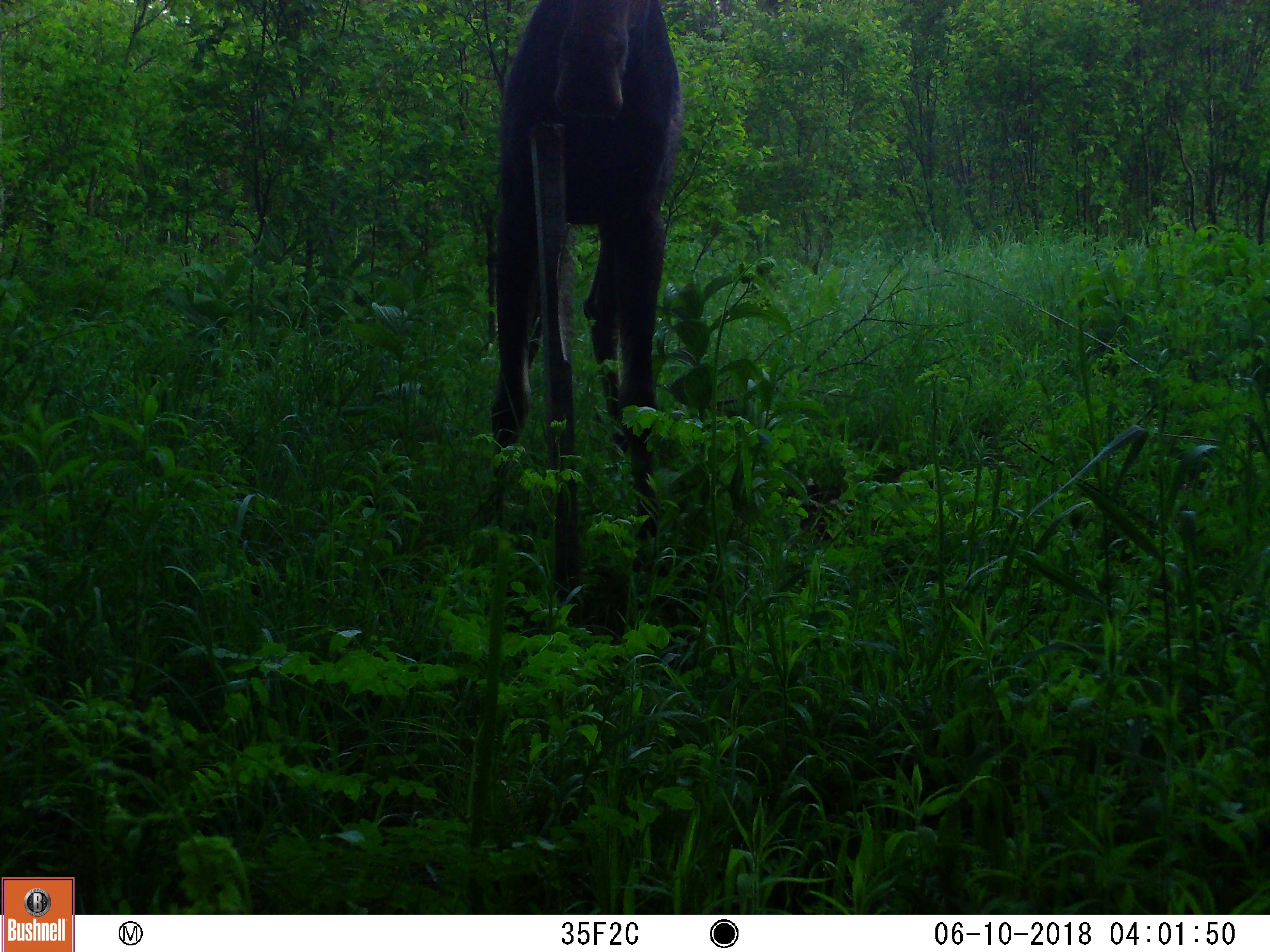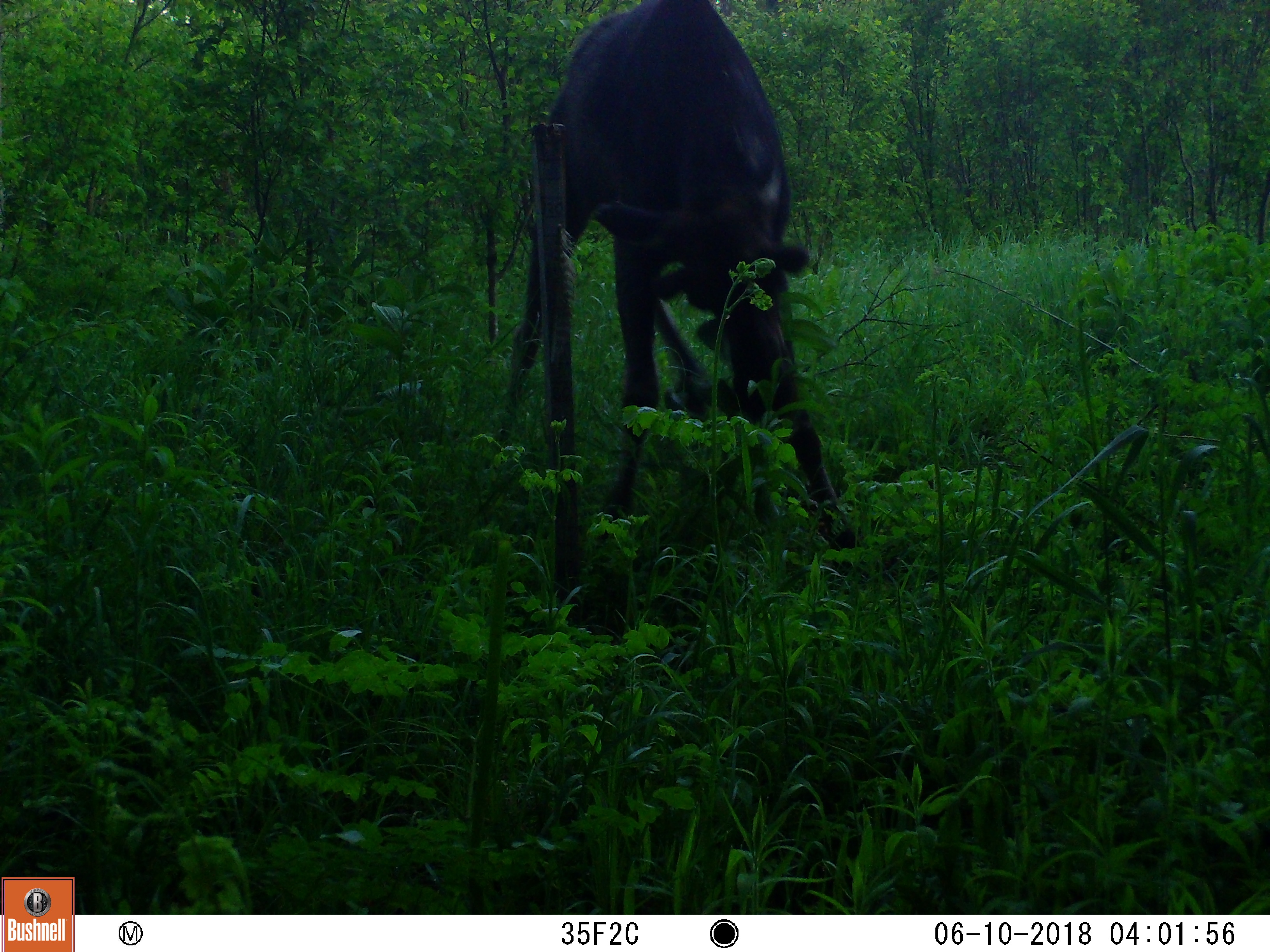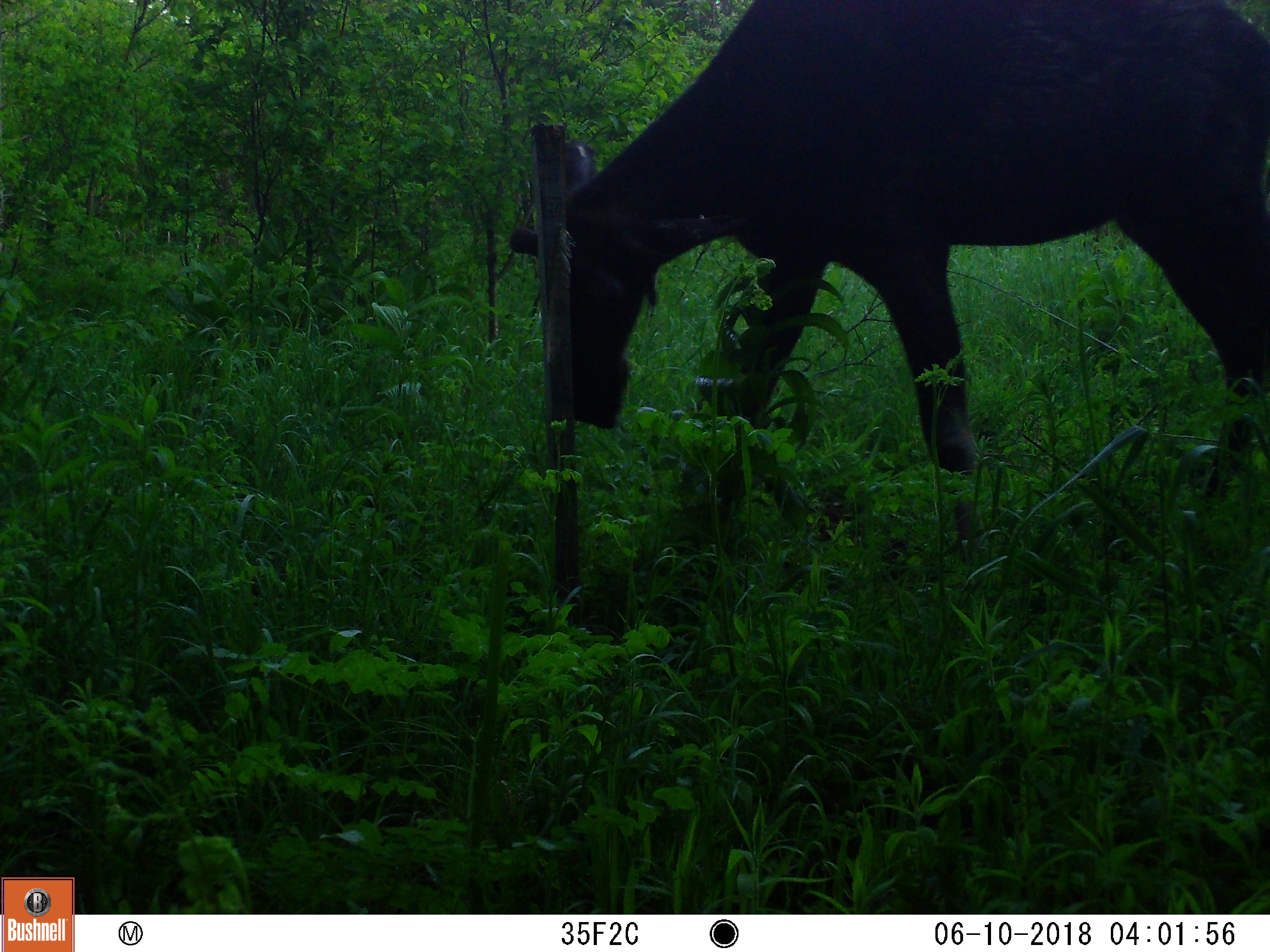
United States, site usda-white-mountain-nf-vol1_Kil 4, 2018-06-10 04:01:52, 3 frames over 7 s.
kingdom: Animalia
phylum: Chordata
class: Mammalia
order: Artiodactyla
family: Cervidae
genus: Alces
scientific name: Alces alces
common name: moose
Moose (Alces alces).